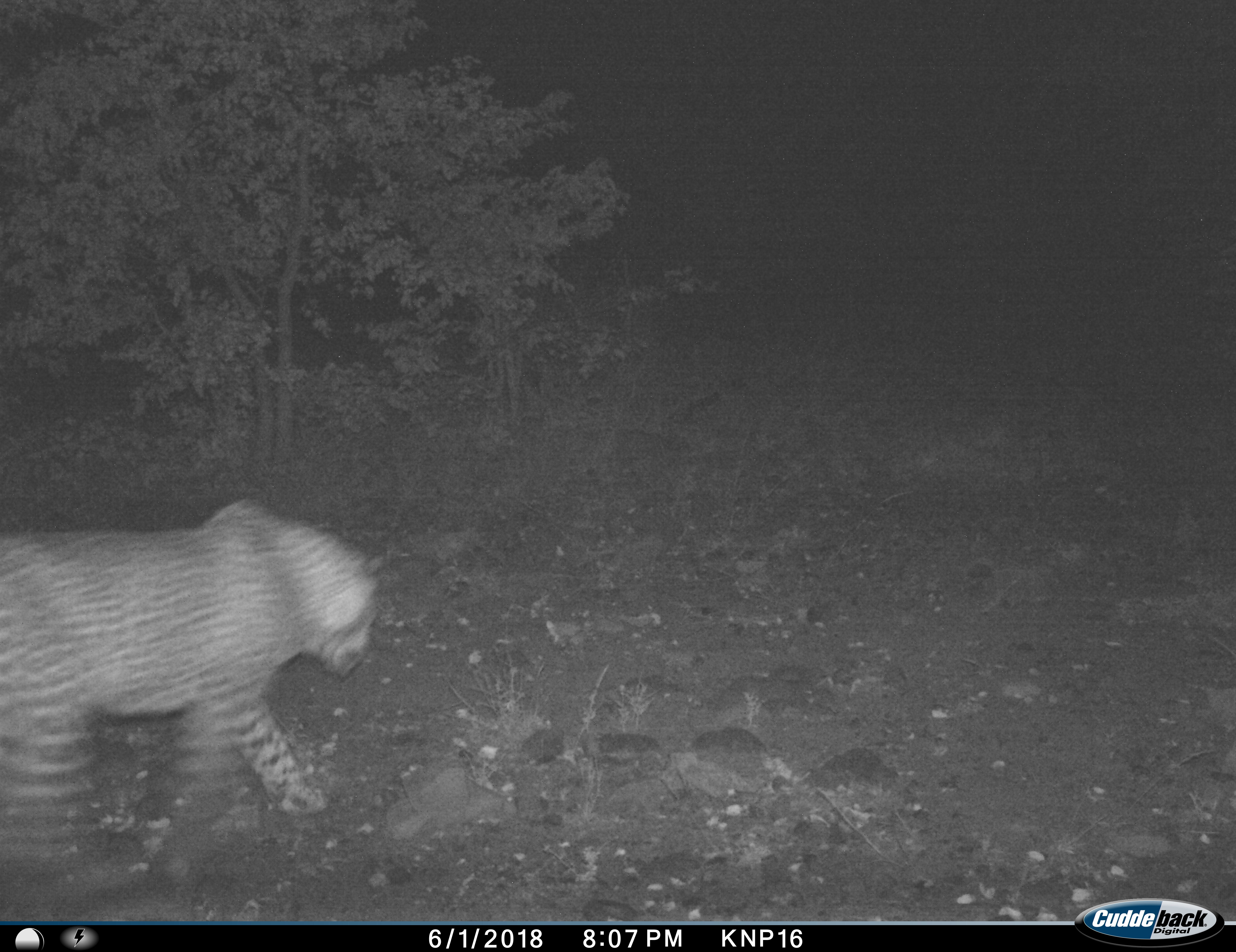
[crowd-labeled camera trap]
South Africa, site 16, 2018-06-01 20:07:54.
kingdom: Animalia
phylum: Chordata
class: Mammalia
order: Carnivora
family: Felidae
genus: Panthera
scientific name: Panthera pardus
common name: leopard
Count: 1.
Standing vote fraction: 0%.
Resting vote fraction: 0%.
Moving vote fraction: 100%.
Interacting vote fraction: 0%.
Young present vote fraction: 0%.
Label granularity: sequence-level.